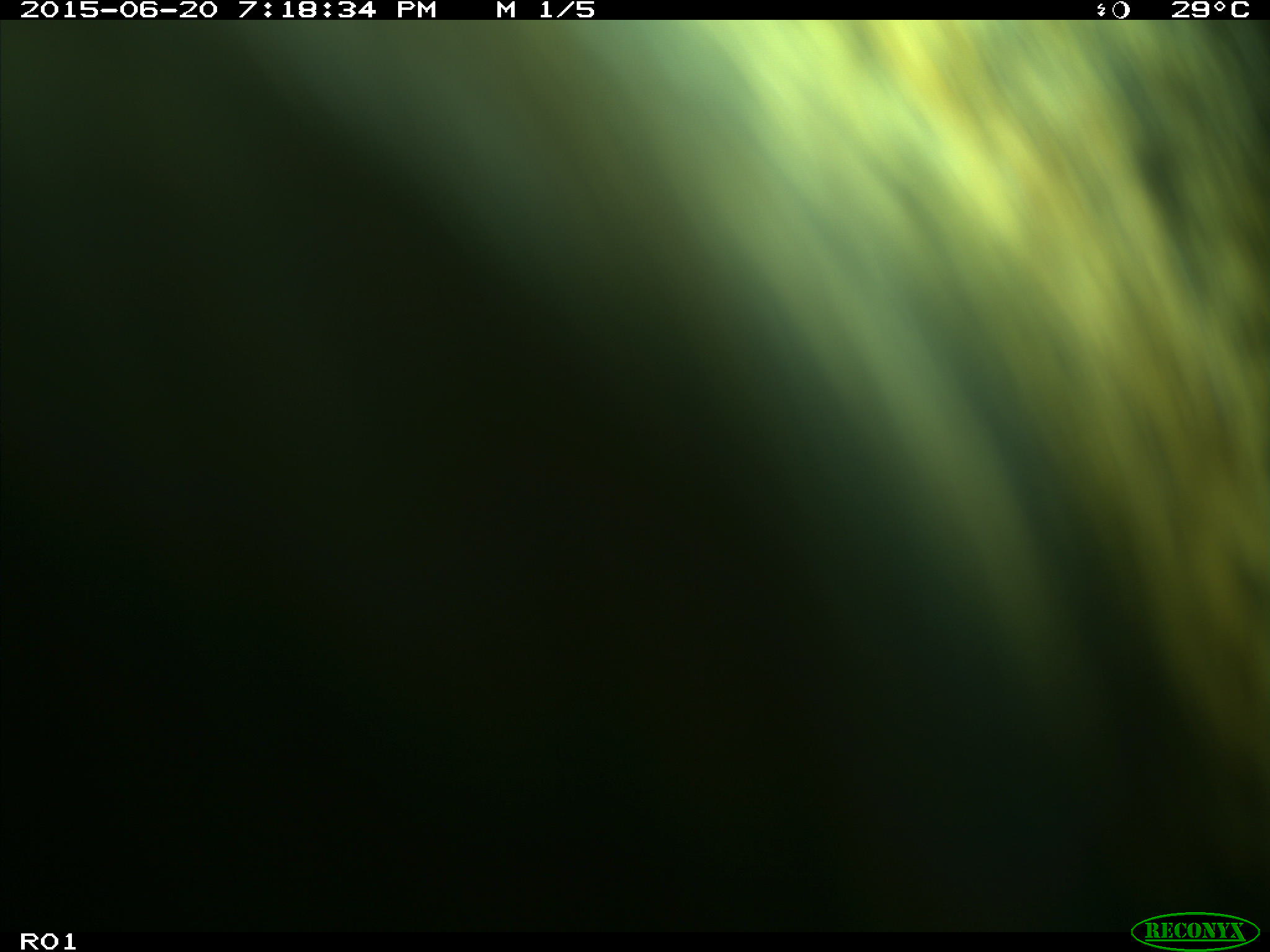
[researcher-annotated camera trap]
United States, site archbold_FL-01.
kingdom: Animalia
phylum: Chordata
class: Mammalia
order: Artiodactyla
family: Bovidae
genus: Bos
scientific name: Bos taurus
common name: domestic cow